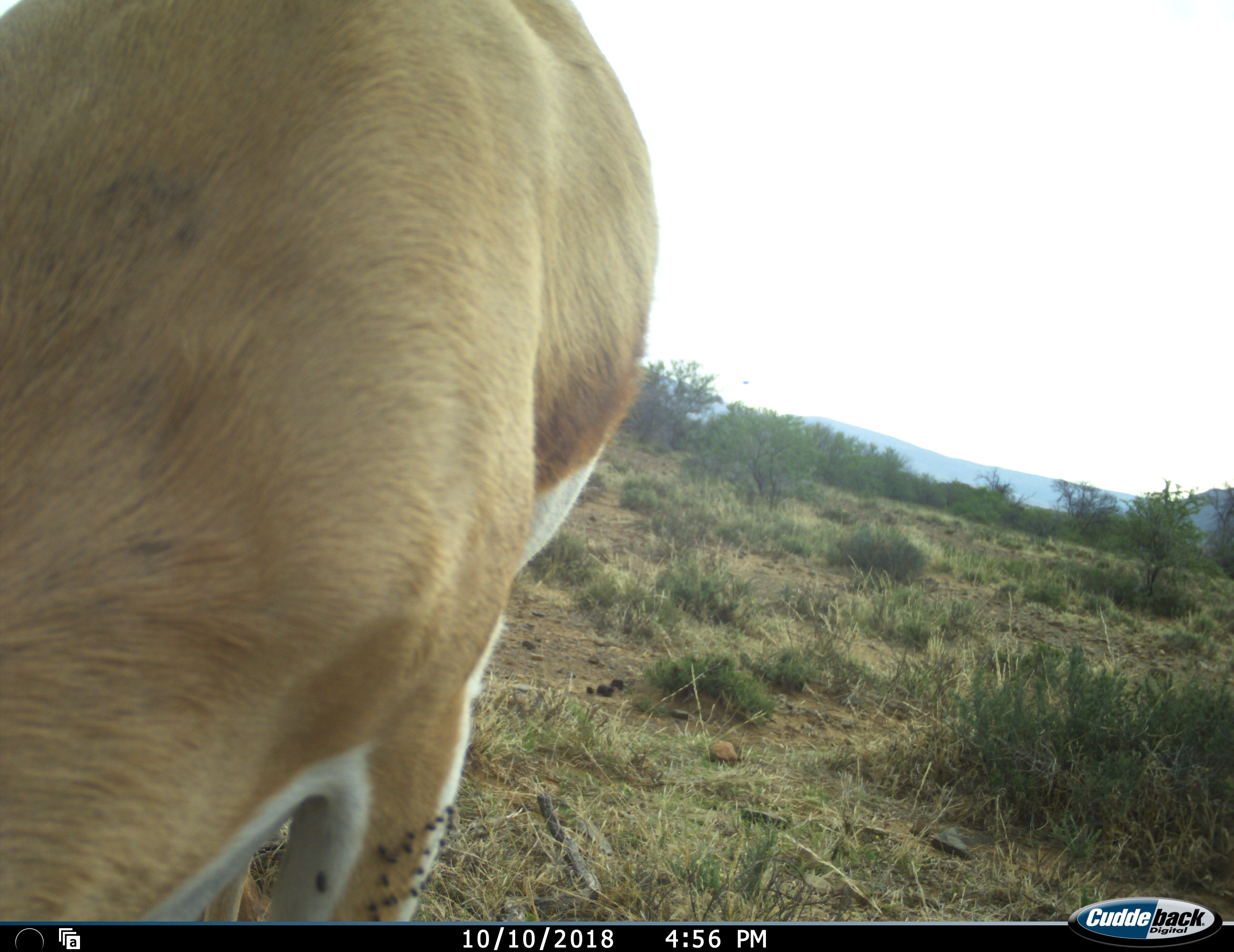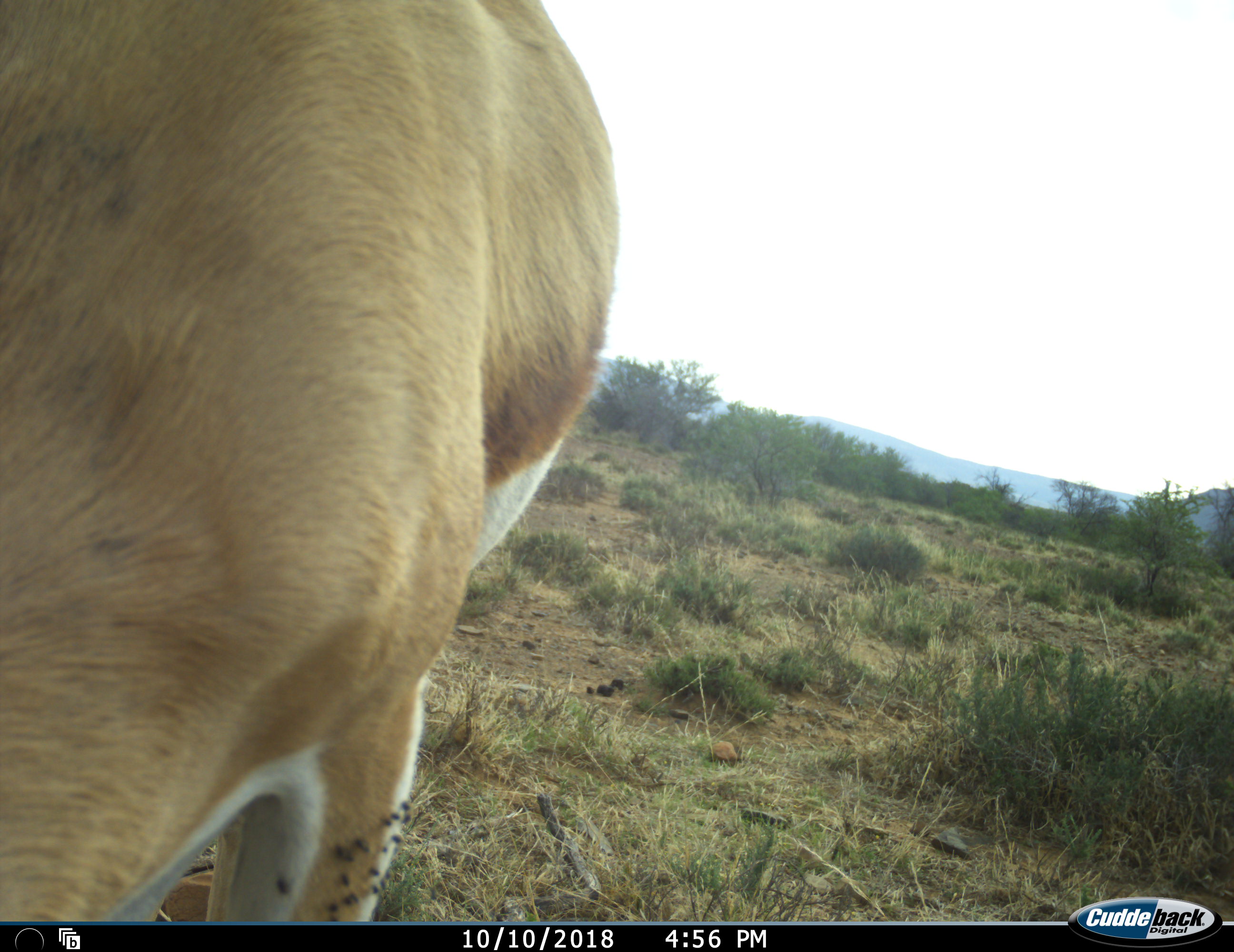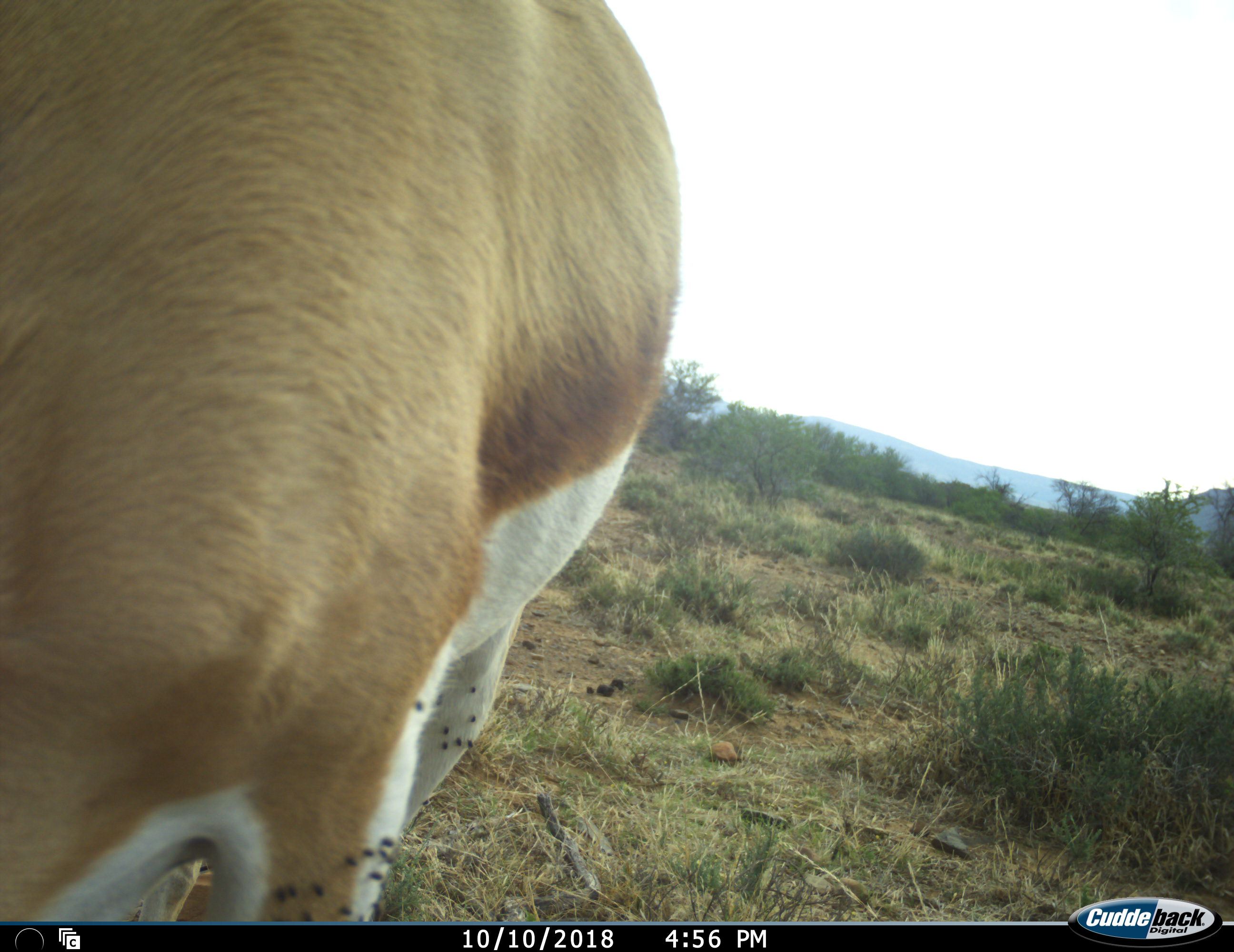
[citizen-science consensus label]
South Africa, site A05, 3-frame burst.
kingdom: Animalia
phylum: Chordata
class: Mammalia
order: Artiodactyla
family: Bovidae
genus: Antidorcas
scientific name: Antidorcas marsupialis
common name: springbok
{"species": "springbok (Antidorcas marsupialis)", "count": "1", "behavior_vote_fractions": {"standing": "50%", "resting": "0%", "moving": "0%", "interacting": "10%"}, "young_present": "0%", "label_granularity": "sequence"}